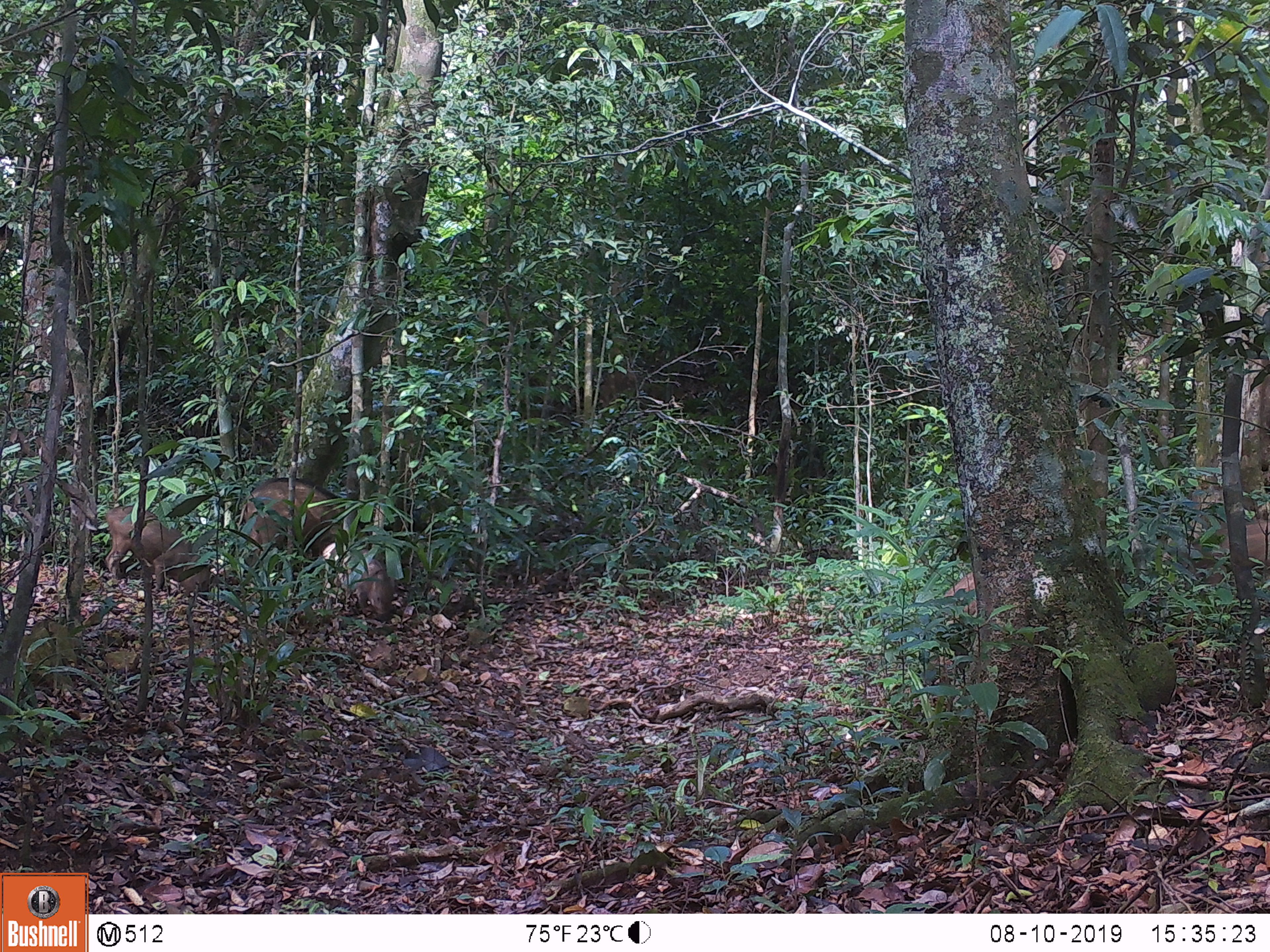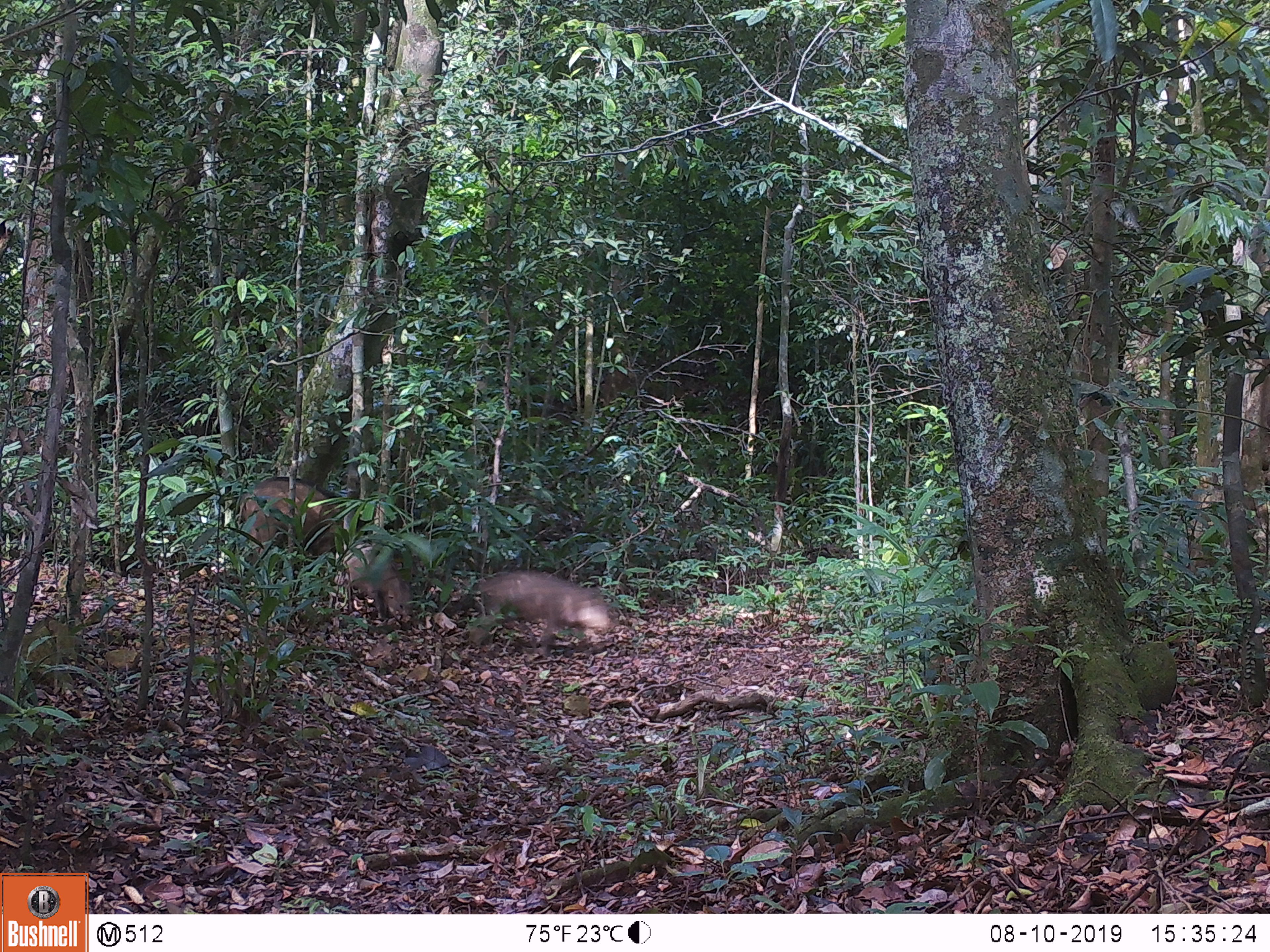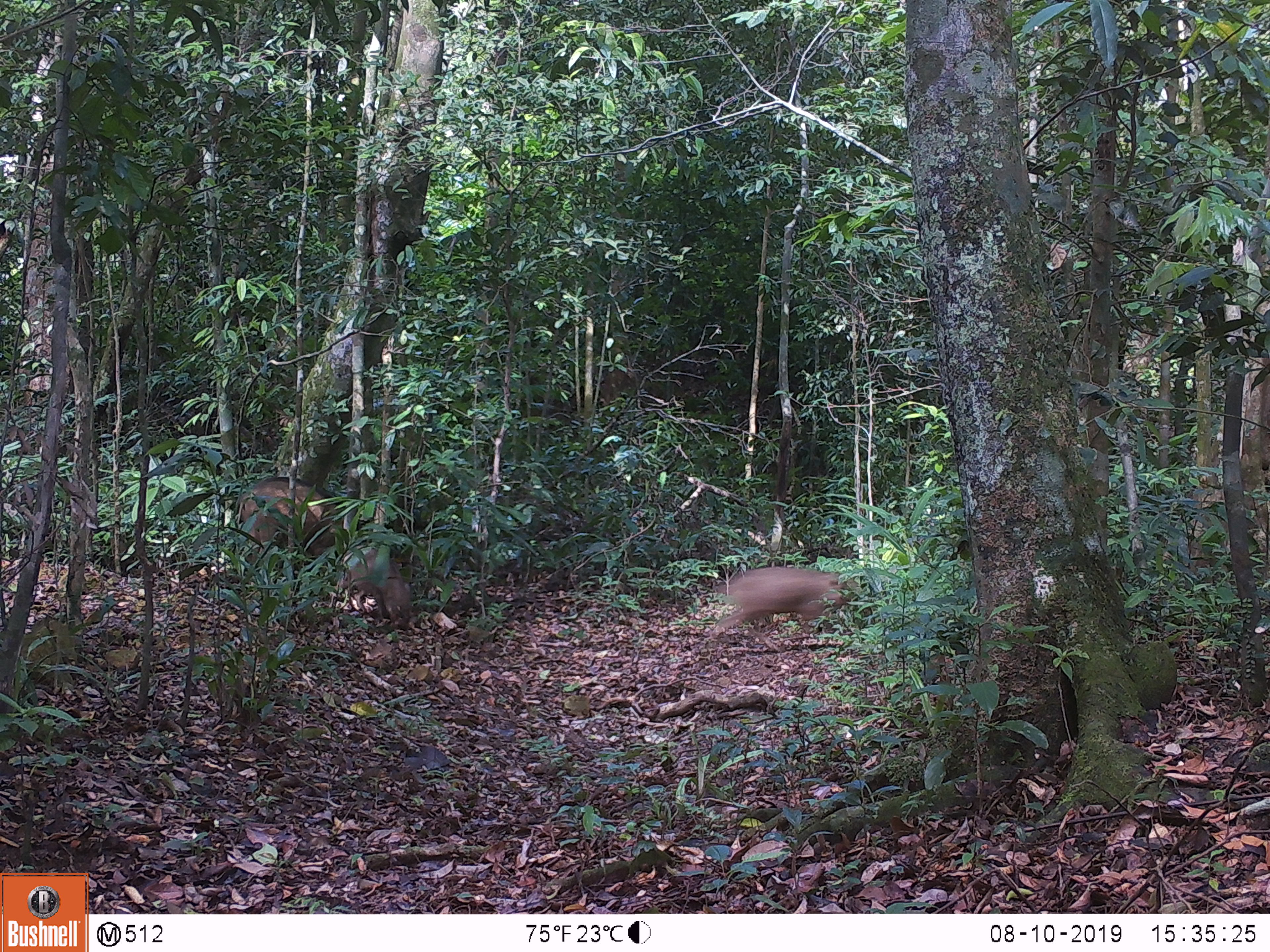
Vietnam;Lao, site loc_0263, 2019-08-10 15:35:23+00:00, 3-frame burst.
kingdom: Animalia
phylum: Chordata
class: Mammalia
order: Artiodactyla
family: Suidae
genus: Sus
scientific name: Sus scrofa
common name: eurasian wild pig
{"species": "eurasian wild pig (Sus scrofa)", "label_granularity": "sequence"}